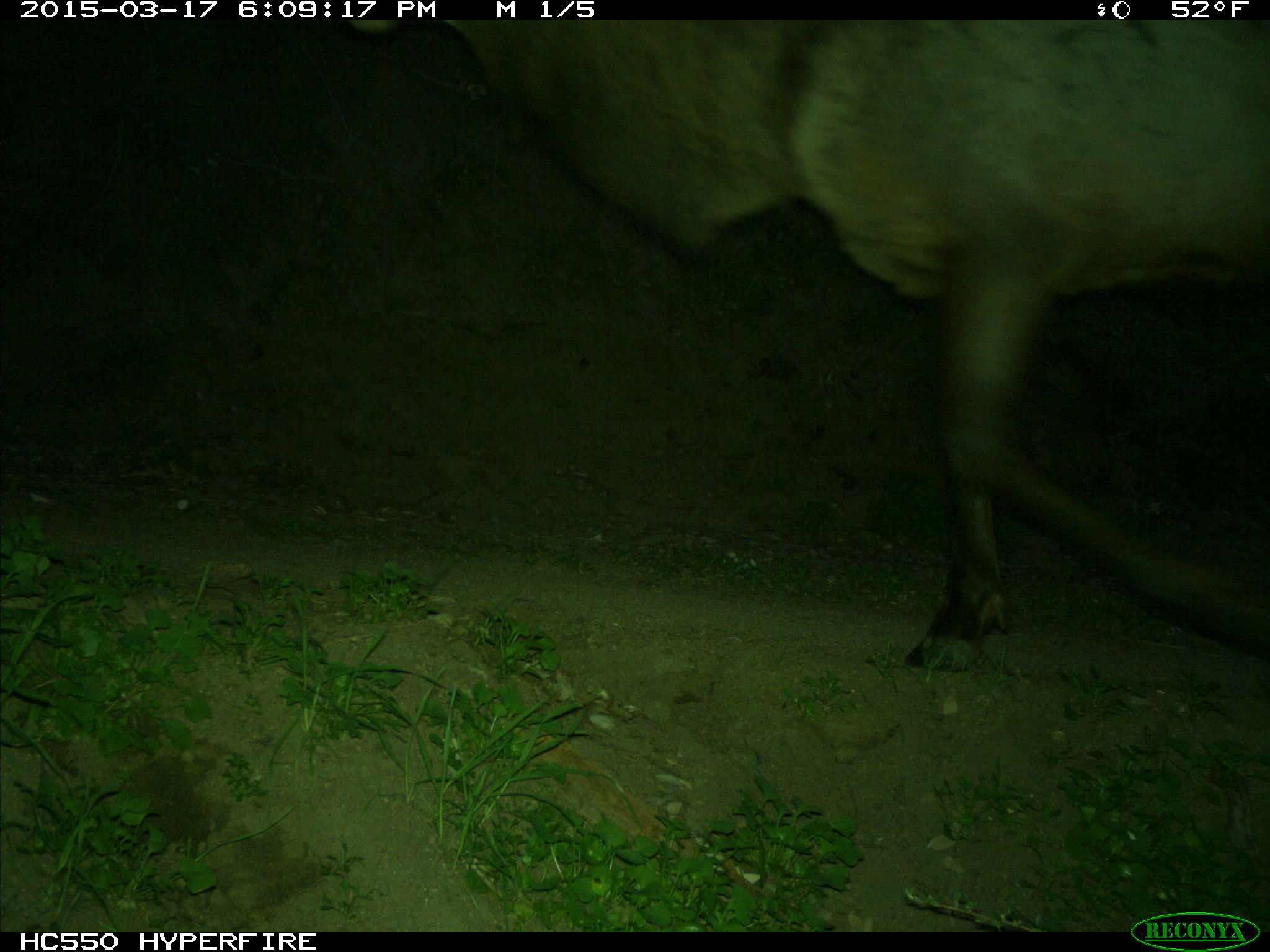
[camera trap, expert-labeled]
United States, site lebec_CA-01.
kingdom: Animalia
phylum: Chordata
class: Mammalia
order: Artiodactyla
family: Cervidae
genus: Cervus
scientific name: Cervus canadensis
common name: elk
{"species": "Cervus canadensis (elk)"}